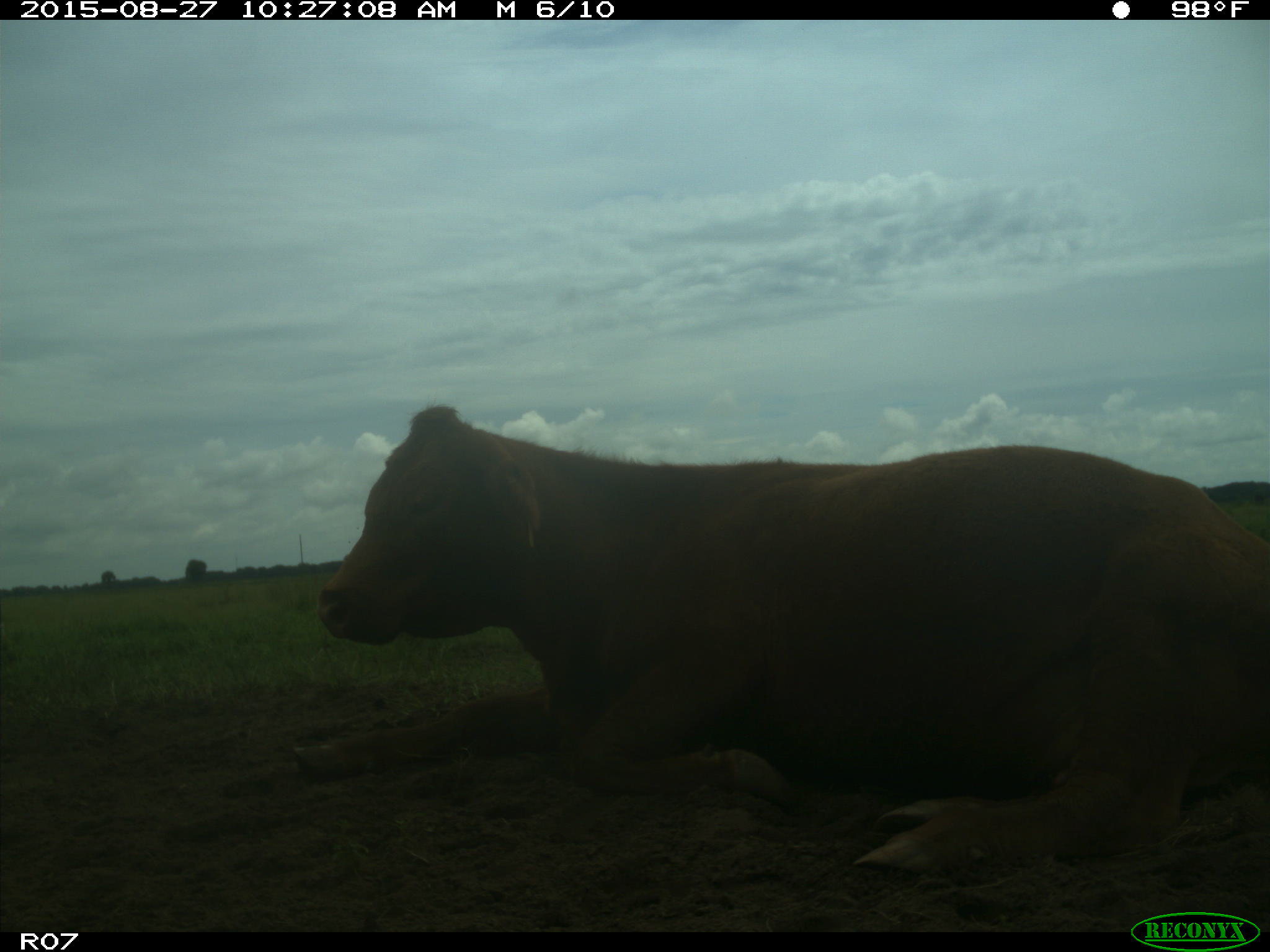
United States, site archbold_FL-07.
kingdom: Animalia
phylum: Chordata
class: Mammalia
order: Artiodactyla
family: Bovidae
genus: Bos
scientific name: Bos taurus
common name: domestic cow